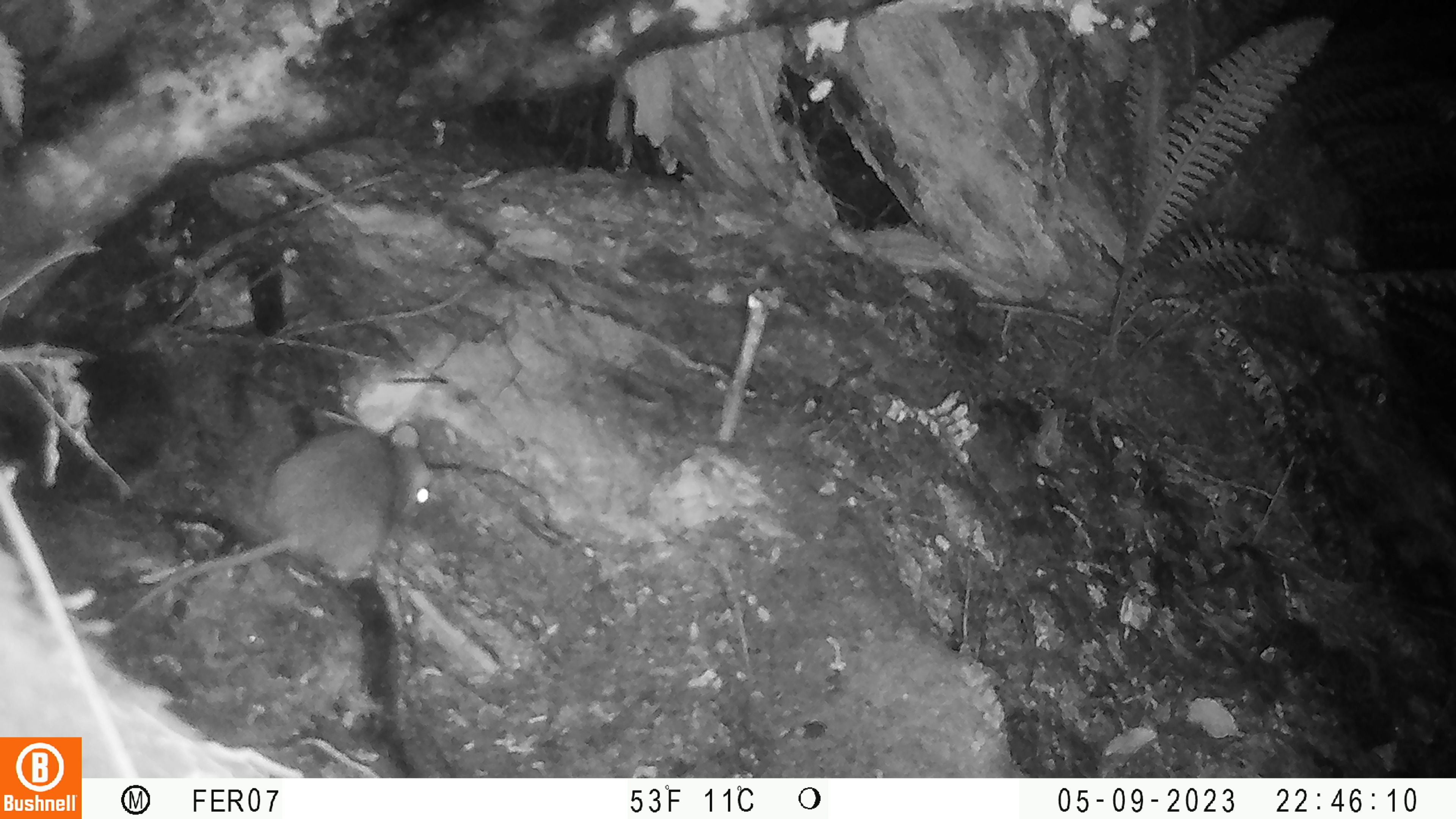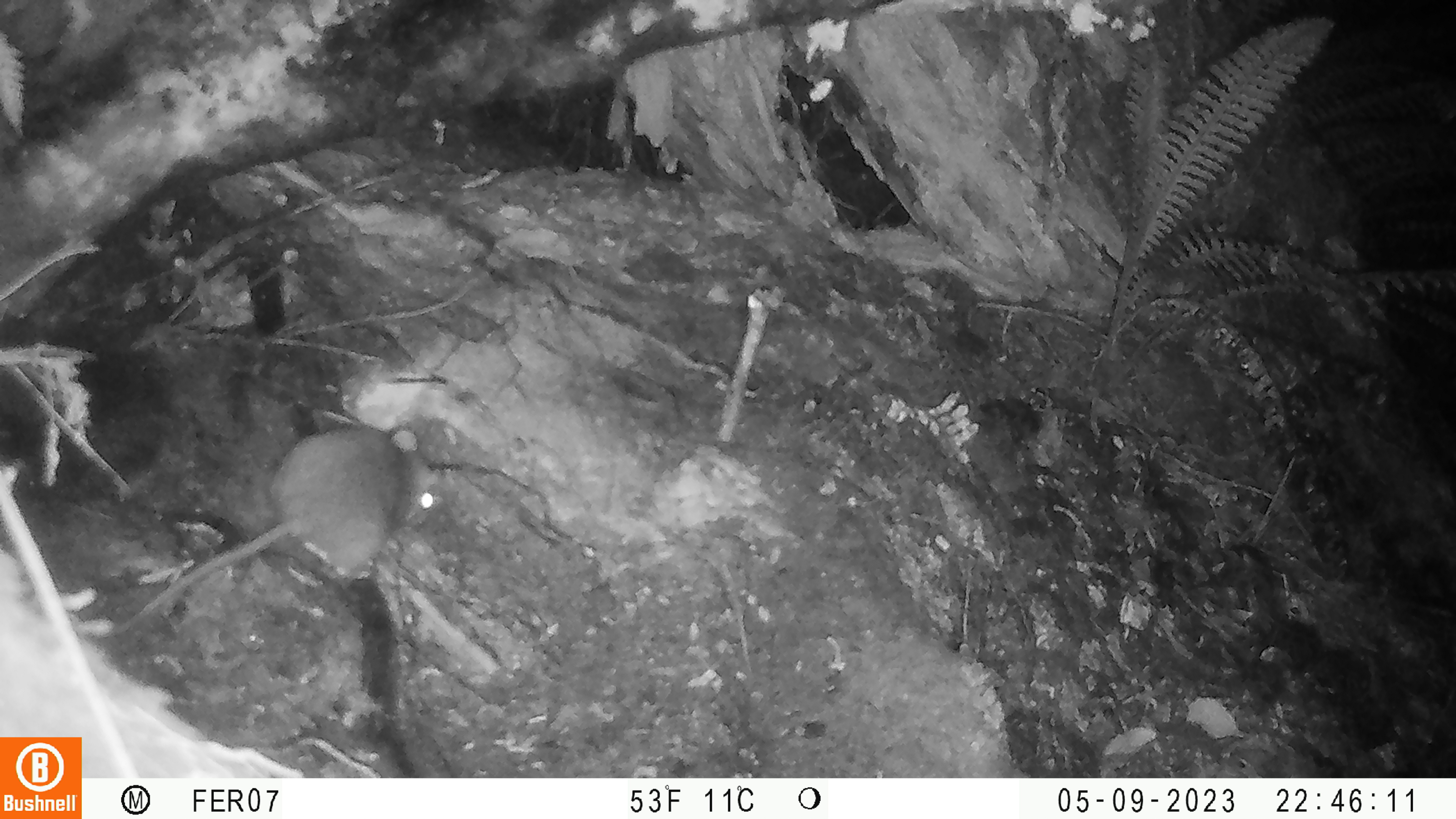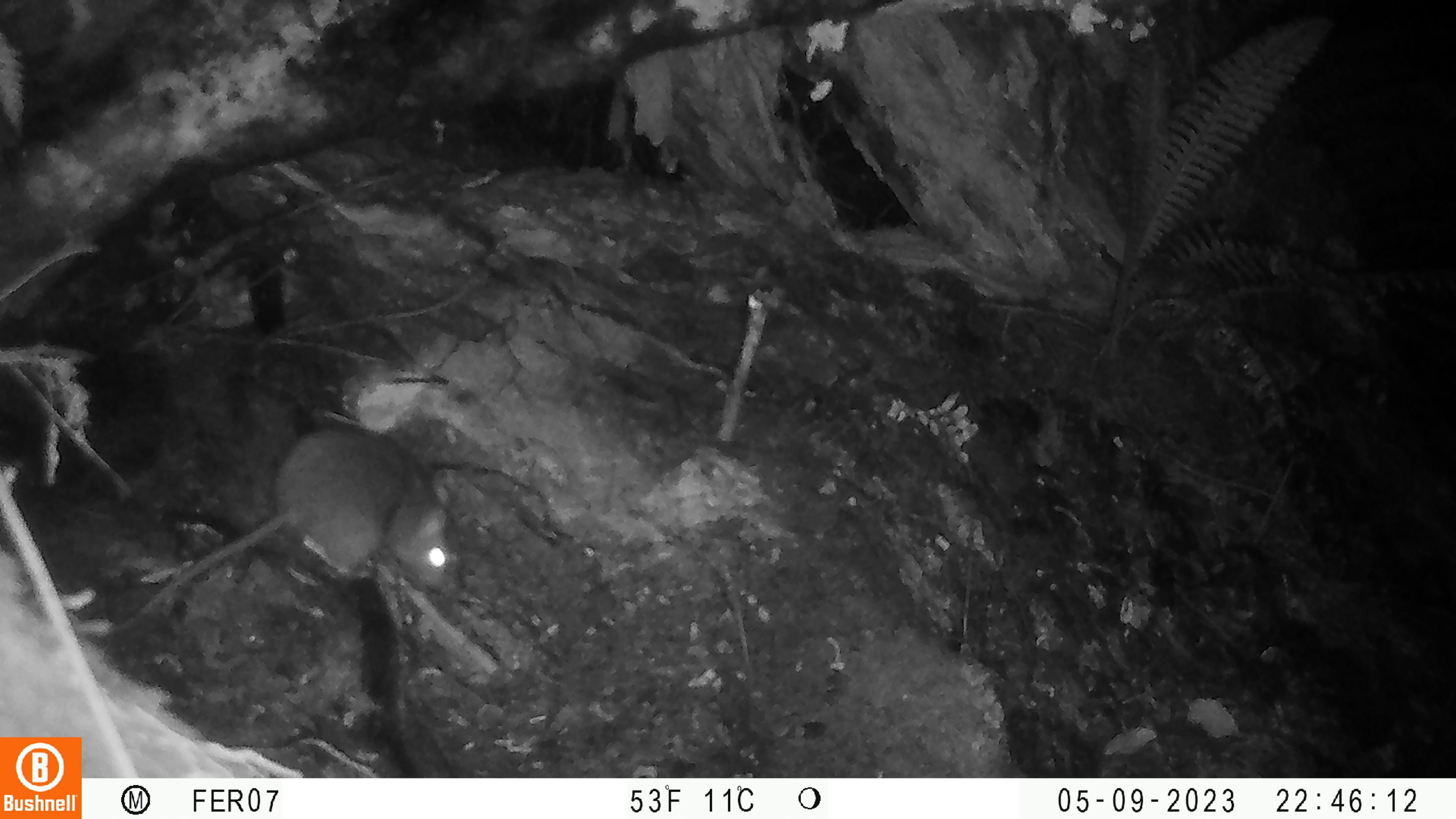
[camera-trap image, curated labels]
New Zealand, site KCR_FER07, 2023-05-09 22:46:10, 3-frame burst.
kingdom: Animalia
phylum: Chordata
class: Mammalia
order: Rodentia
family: Muridae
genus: Rattus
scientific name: Rattus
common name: rat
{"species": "rat (Rattus)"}